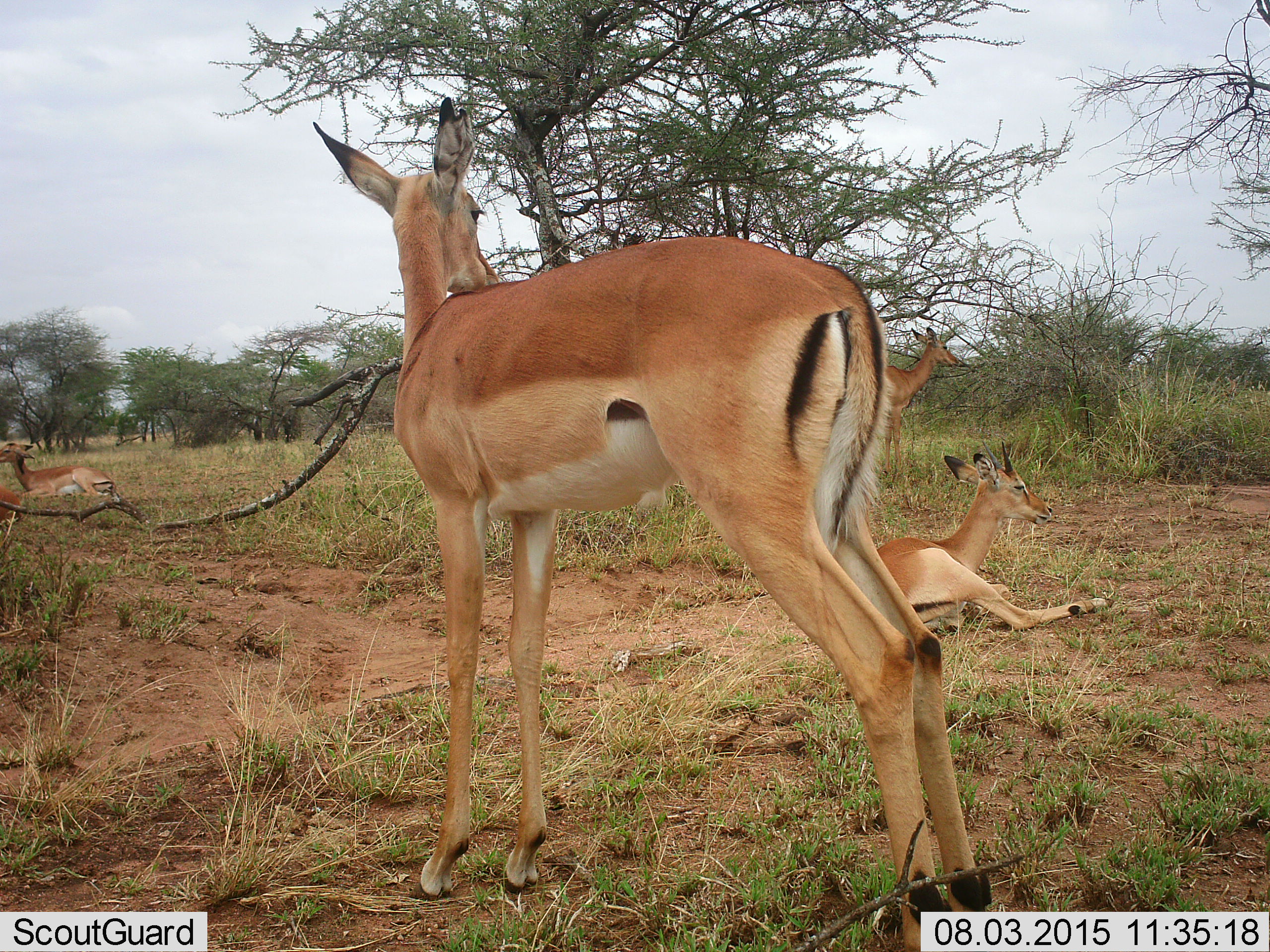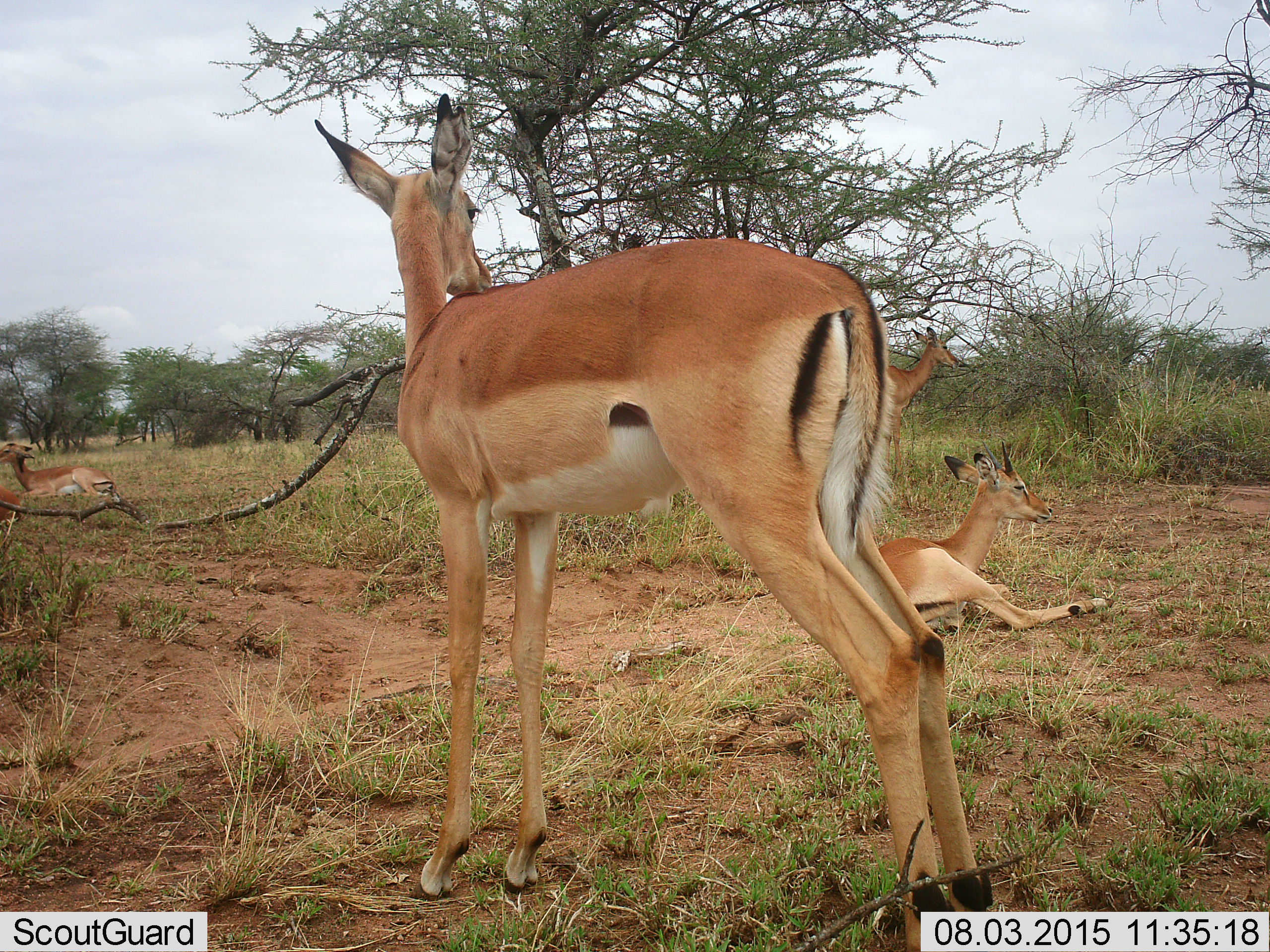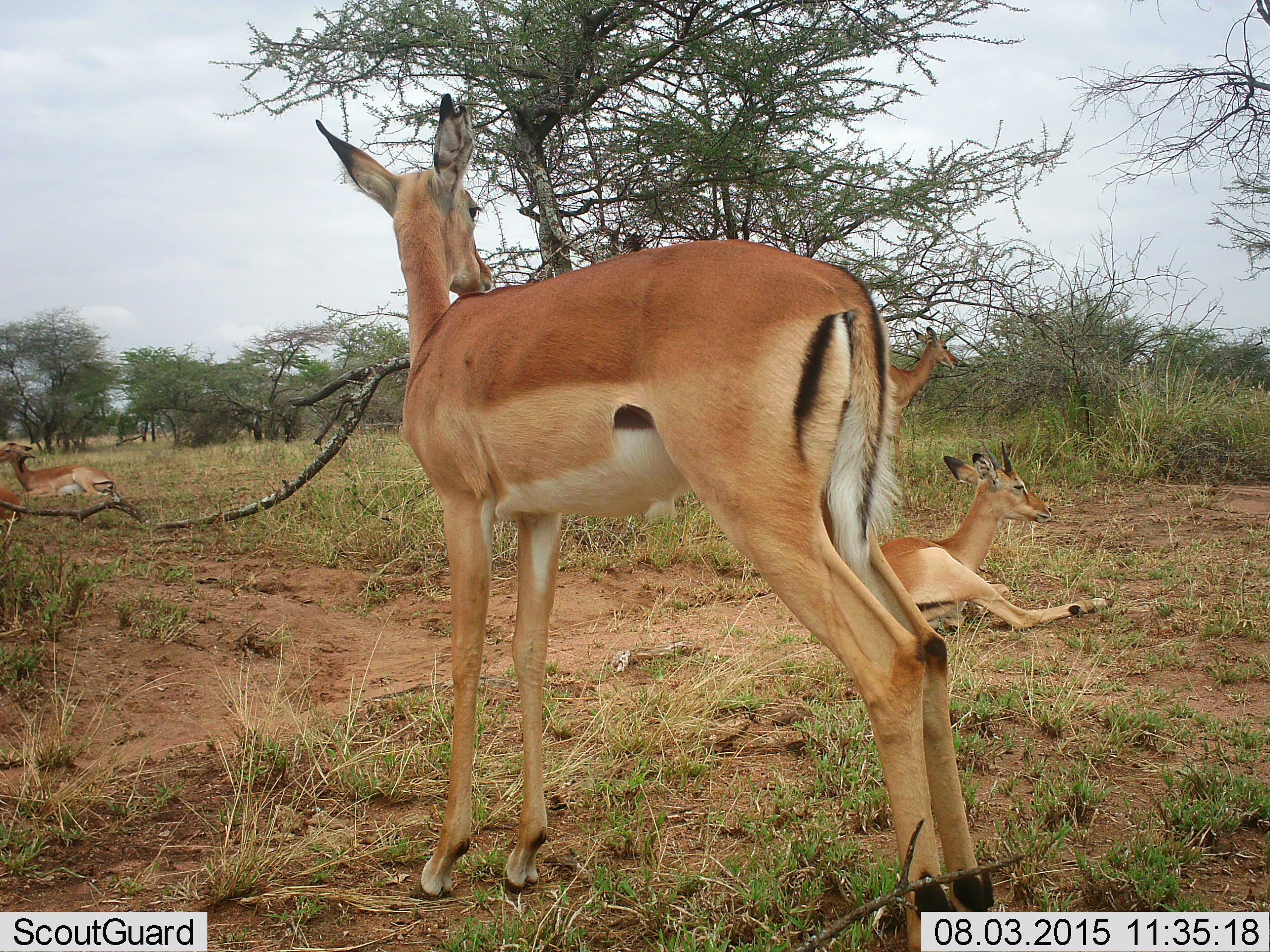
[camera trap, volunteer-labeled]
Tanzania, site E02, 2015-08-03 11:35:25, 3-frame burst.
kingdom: Animalia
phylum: Chordata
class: Mammalia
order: Artiodactyla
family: Bovidae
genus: Aepyceros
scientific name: Aepyceros melampus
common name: impala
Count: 5.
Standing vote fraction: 90%.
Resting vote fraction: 100%.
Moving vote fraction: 10%.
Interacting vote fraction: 0%.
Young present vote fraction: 50%.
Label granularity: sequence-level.